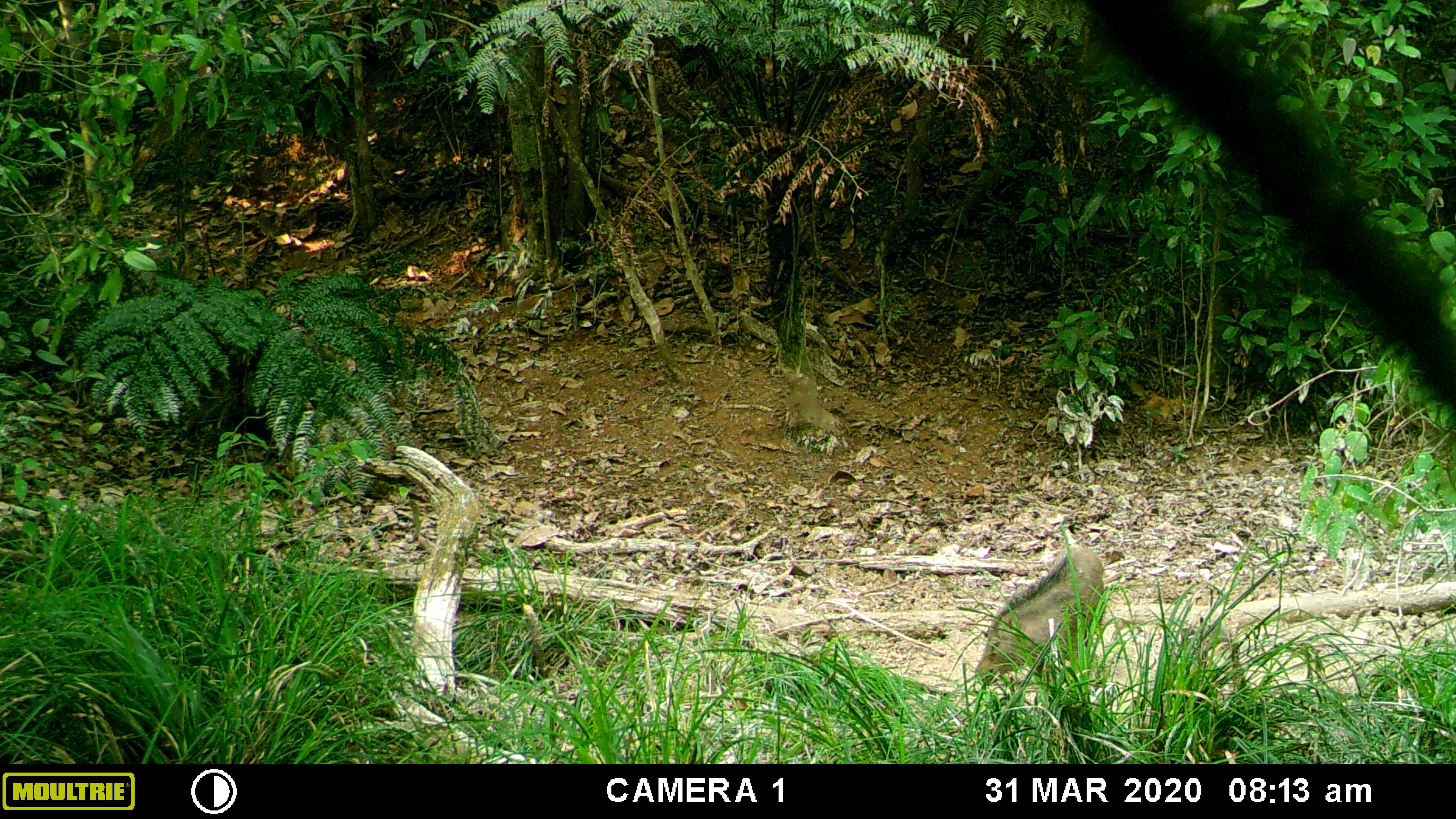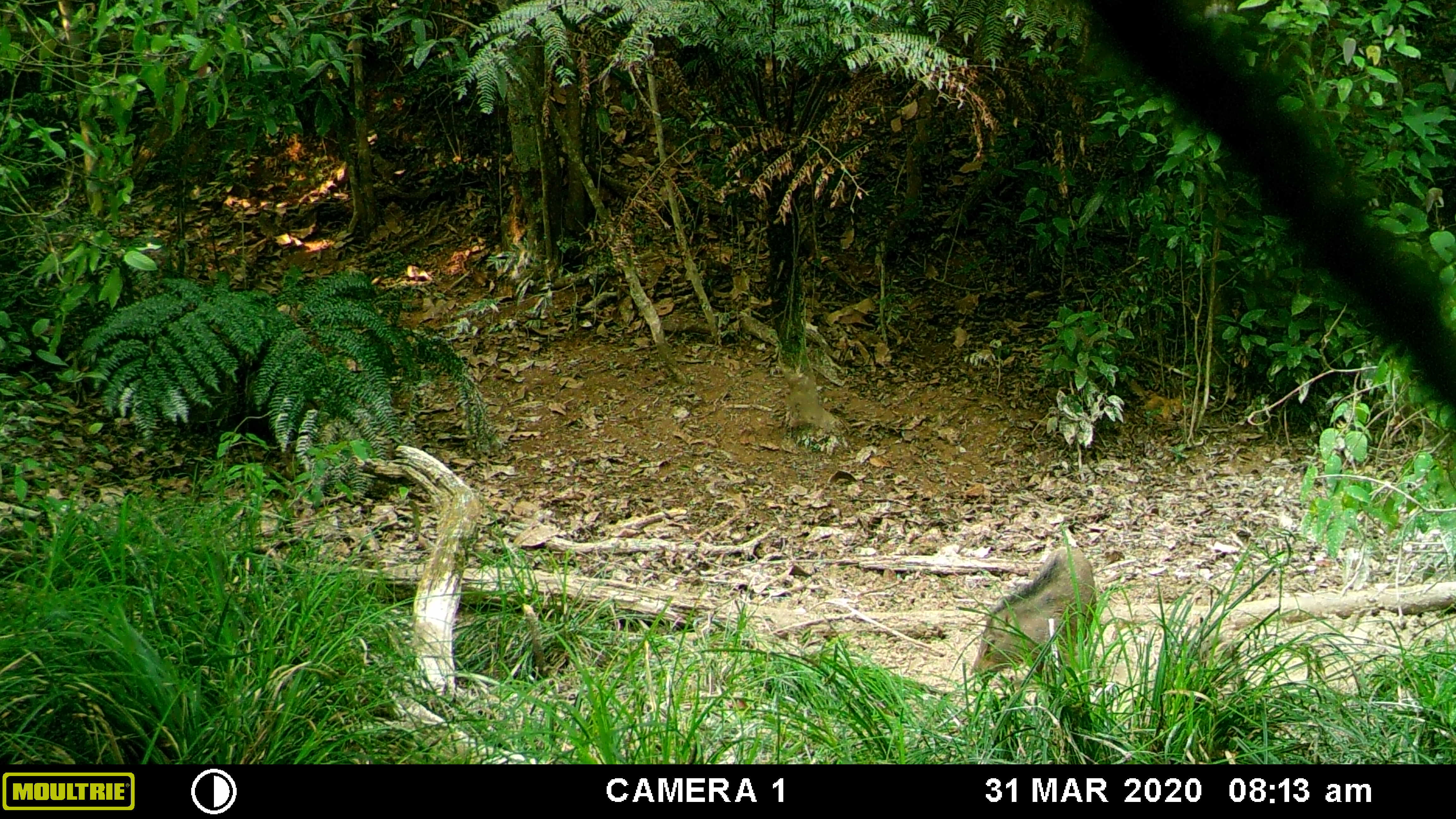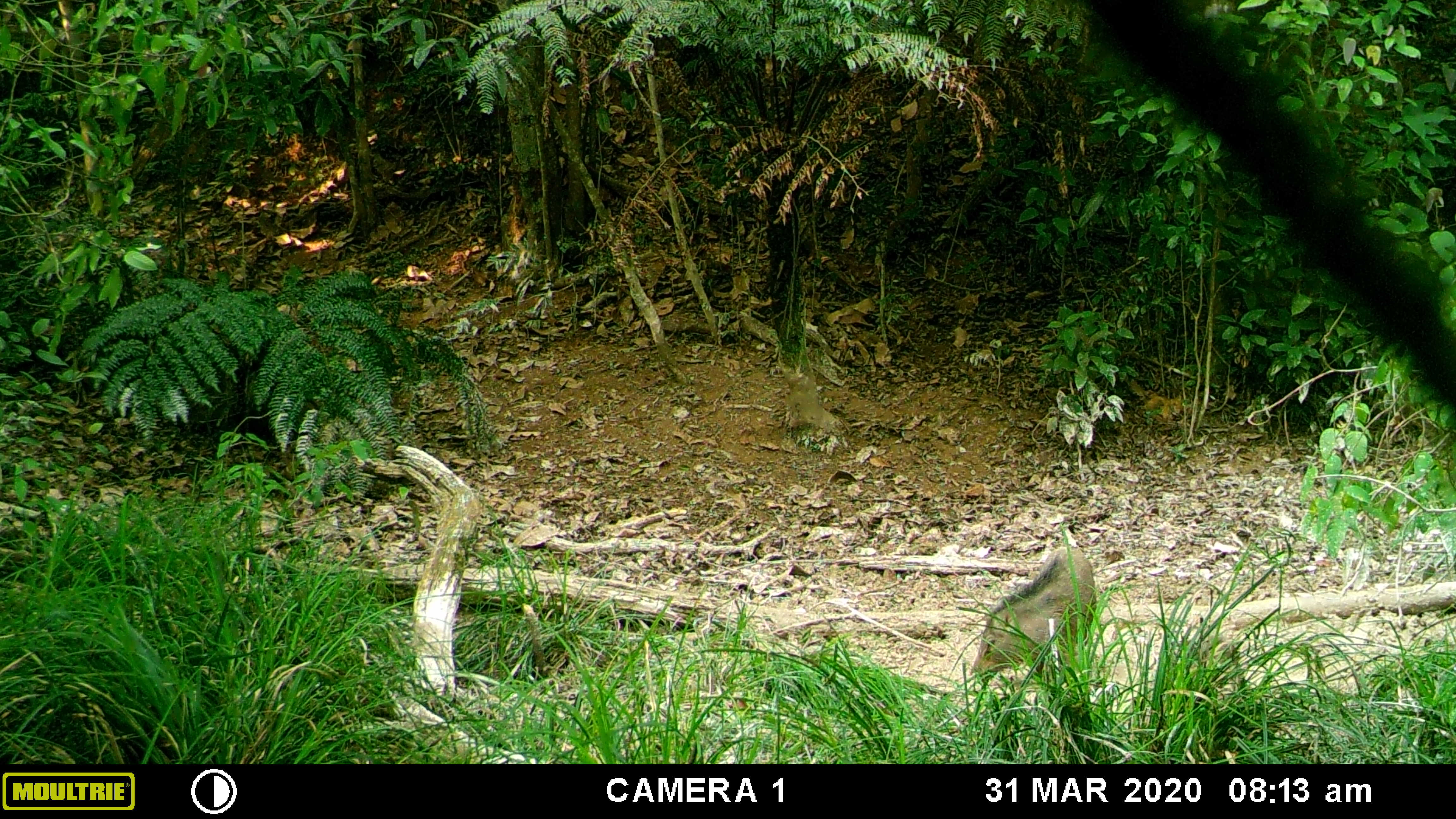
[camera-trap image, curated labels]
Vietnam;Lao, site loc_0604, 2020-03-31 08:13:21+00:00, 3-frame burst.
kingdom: Animalia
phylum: Chordata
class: Mammalia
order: Artiodactyla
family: Suidae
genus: Sus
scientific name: Sus scrofa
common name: eurasian wild pig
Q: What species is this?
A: Eurasian wild pig (Sus scrofa).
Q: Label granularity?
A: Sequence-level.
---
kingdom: Animalia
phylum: Chordata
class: Aves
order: Galliformes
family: Phasianidae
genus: Gallus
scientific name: Gallus gallus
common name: red junglefowl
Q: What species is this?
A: Red junglefowl (Gallus gallus).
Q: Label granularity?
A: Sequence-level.